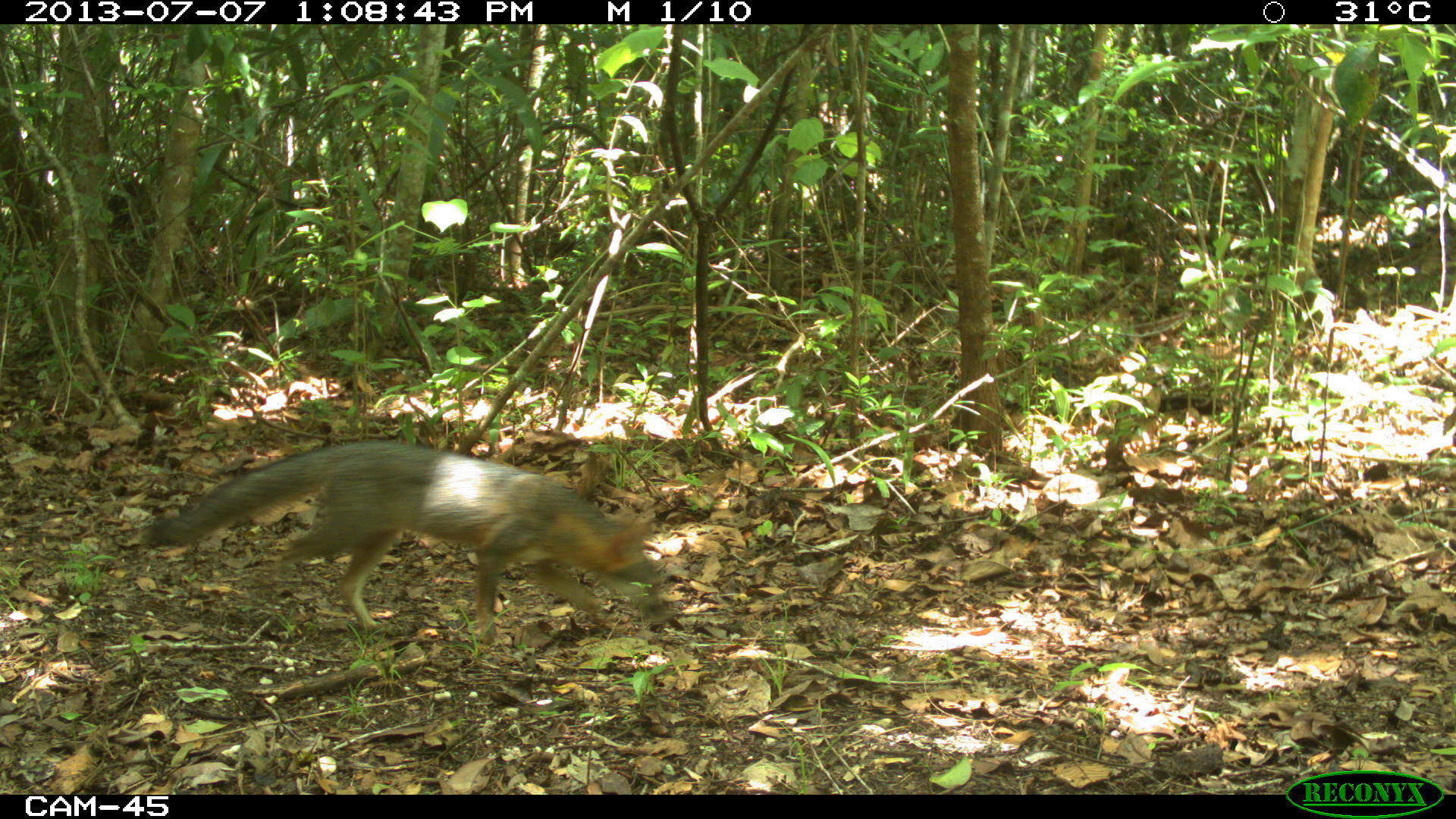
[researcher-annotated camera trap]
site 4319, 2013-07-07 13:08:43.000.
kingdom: Animalia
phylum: Chordata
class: Mammalia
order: Carnivora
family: Canidae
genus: Urocyon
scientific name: Urocyon cinereoargenteus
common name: gray fox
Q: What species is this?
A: Urocyon cinereoargenteus (gray fox).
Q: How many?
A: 1.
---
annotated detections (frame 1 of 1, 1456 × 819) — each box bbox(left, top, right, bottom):
urocyon cinereoargenteus: bbox(140, 439, 677, 645)